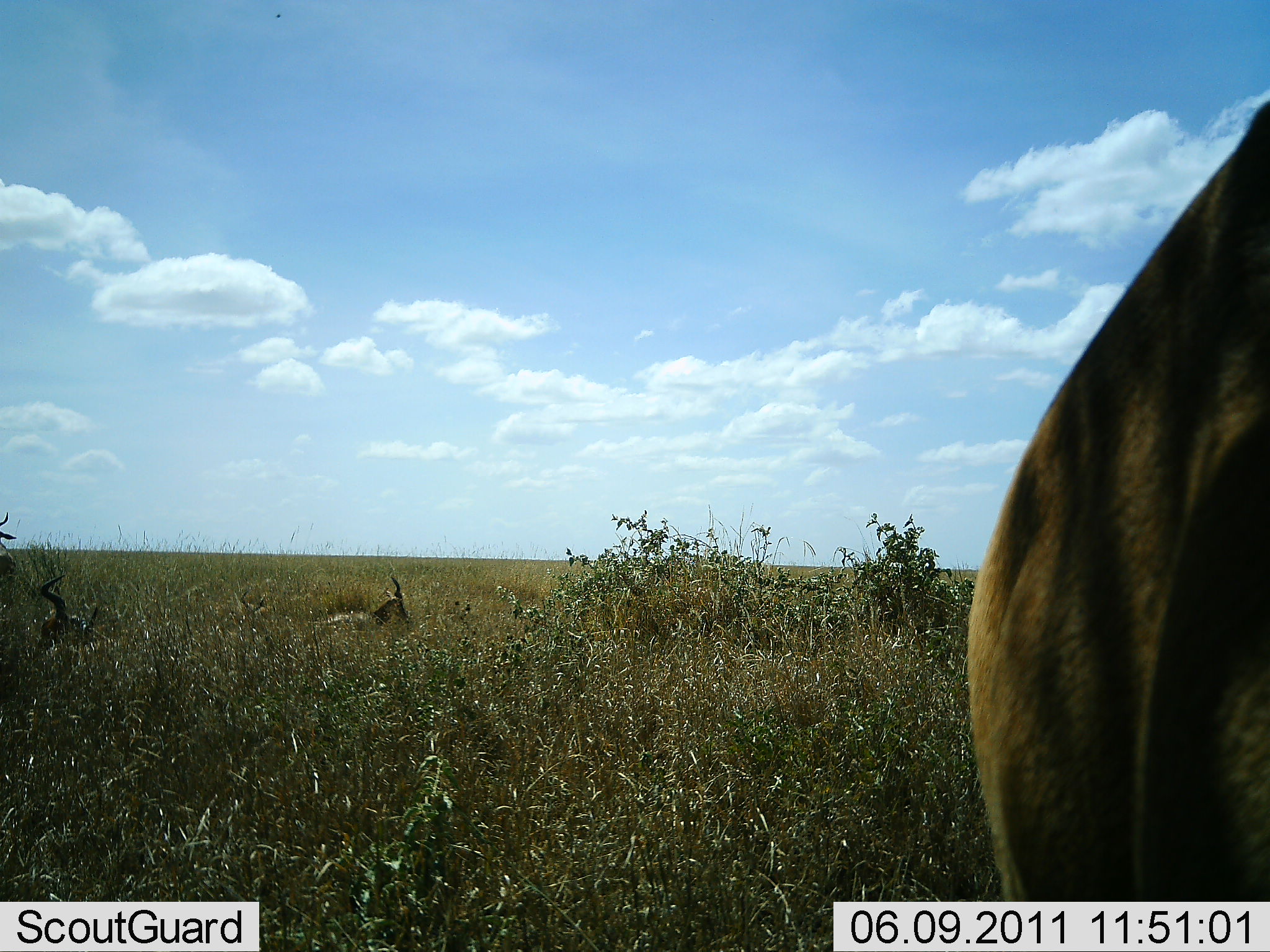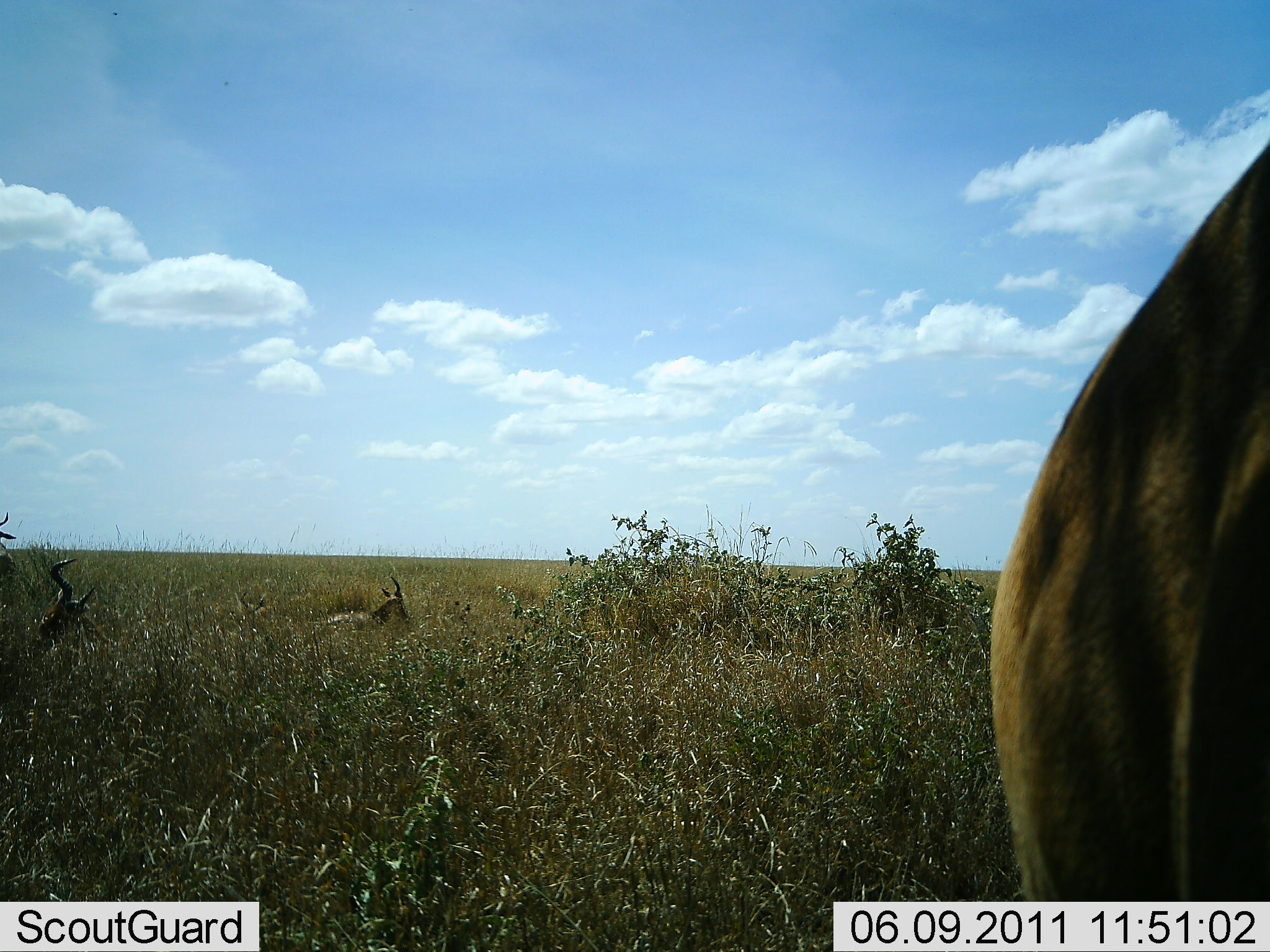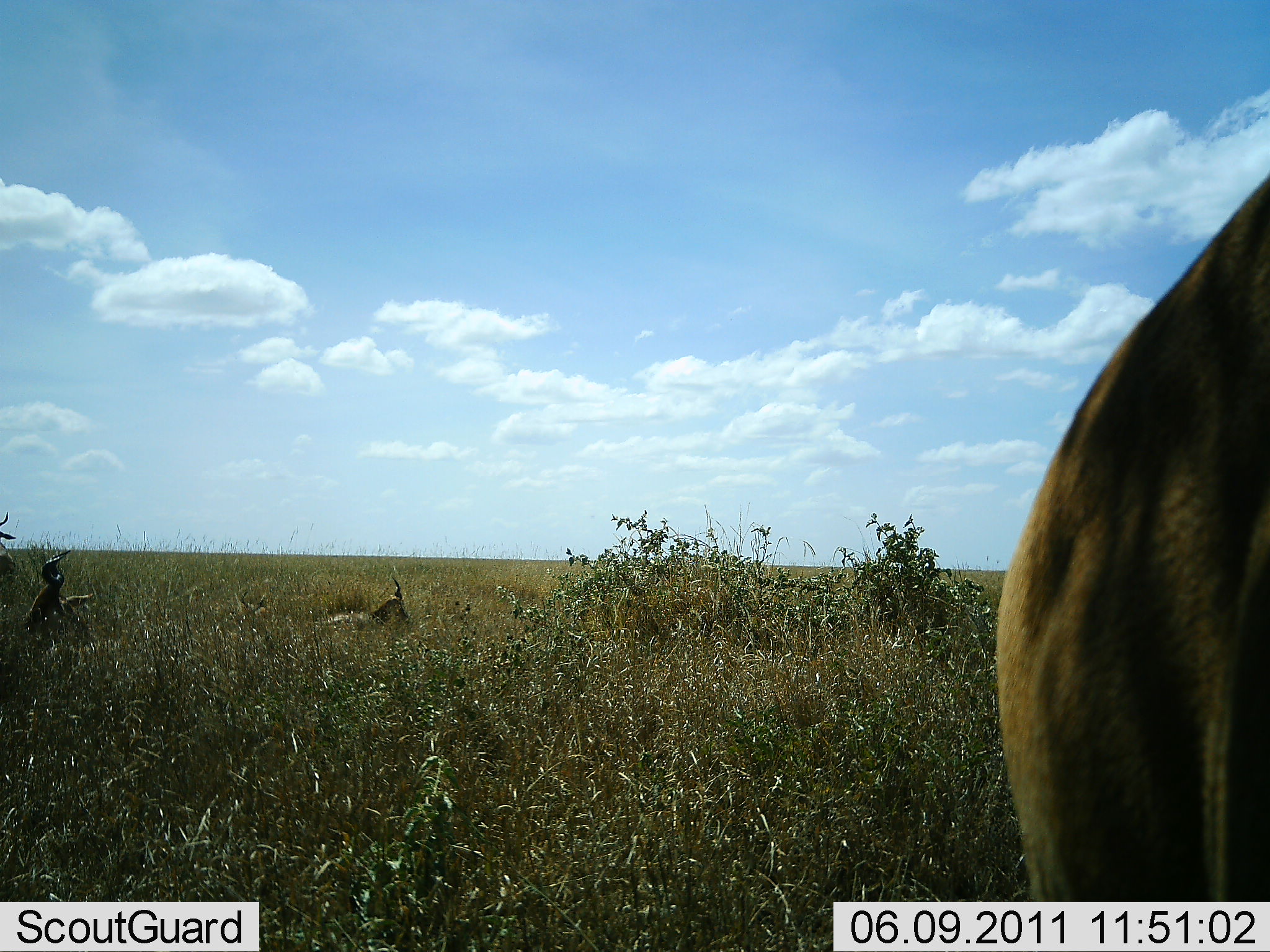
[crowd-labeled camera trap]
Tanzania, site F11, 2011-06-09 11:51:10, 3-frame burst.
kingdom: Animalia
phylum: Chordata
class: Mammalia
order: Artiodactyla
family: Bovidae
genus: Alcelaphus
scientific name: Alcelaphus buselaphus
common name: hartebeest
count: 3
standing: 43%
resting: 100%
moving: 0%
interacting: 0%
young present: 0%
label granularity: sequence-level